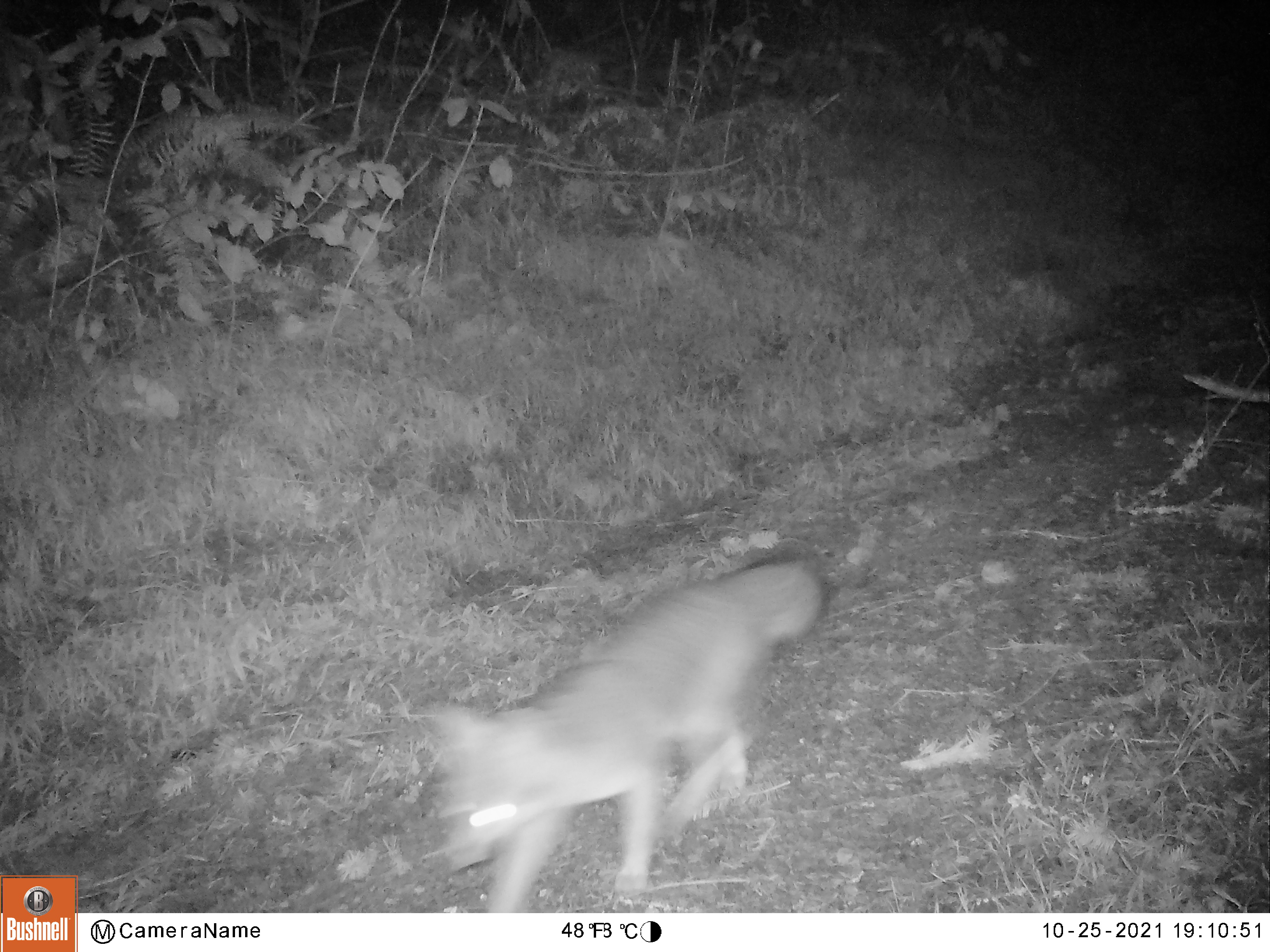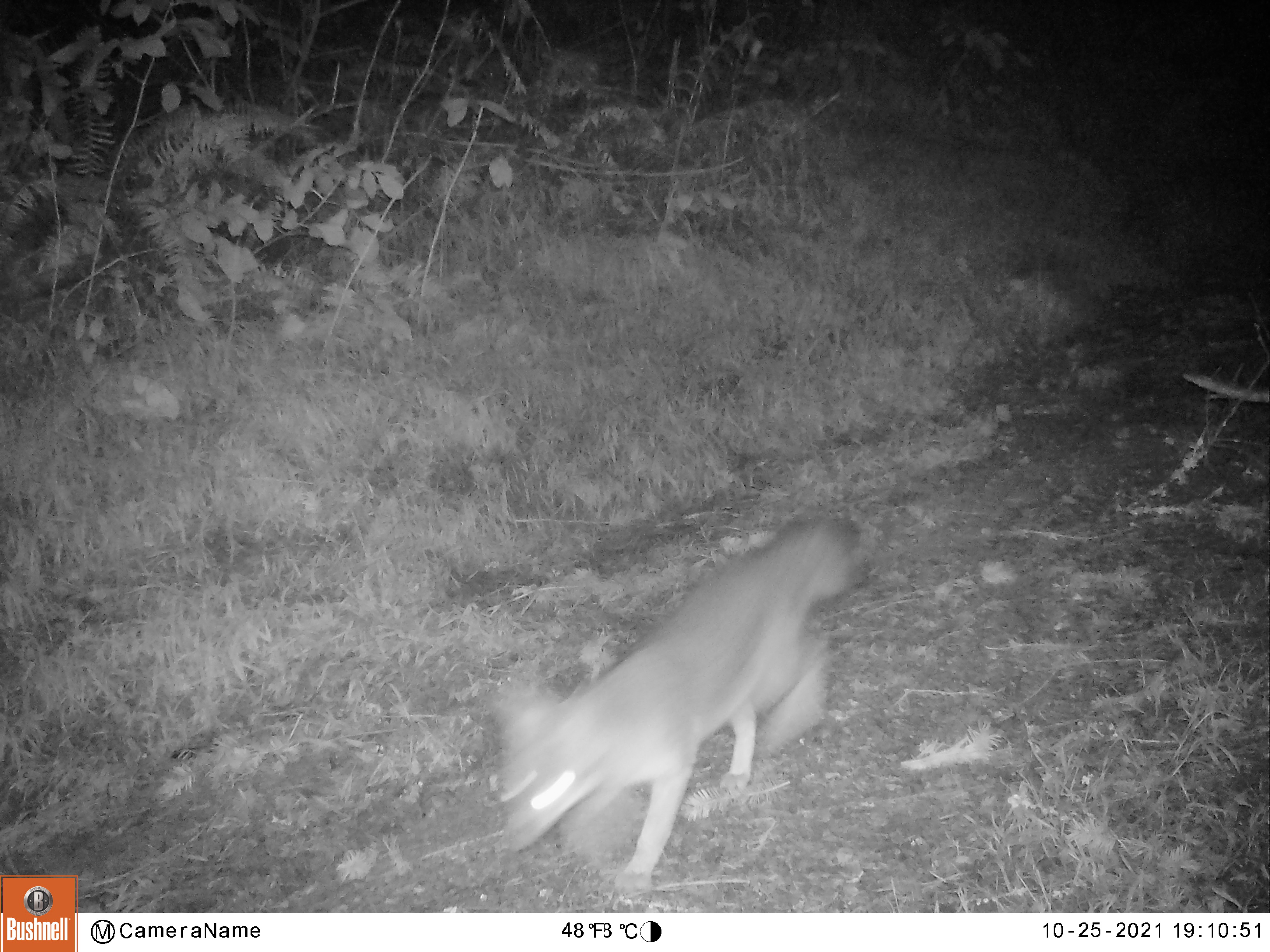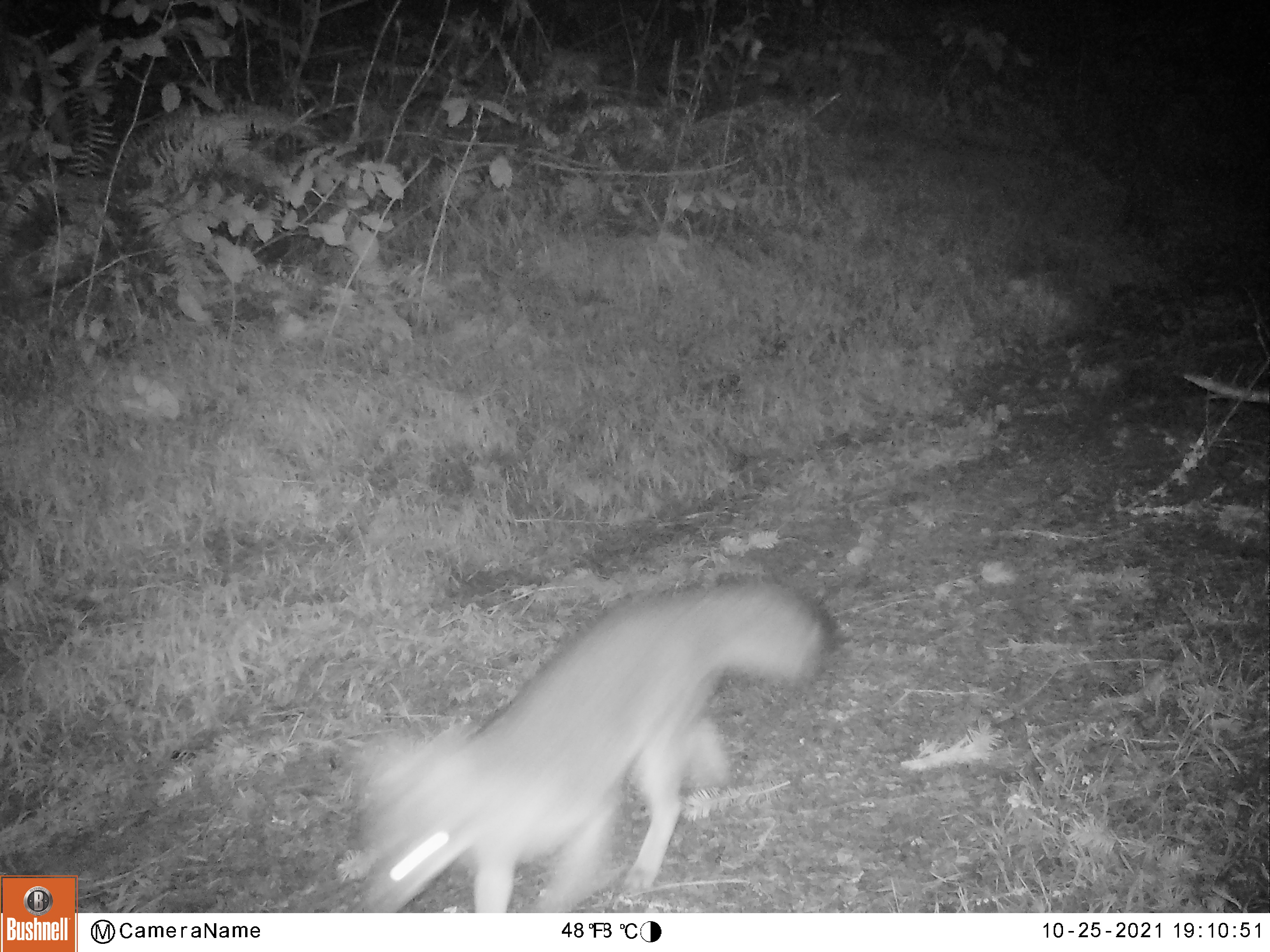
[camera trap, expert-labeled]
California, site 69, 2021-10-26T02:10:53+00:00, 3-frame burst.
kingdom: Animalia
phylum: Chordata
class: Mammalia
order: Carnivora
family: Canidae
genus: Urocyon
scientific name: Urocyon cinereoargenteus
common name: gray fox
Gray fox (Urocyon cinereoargenteus).